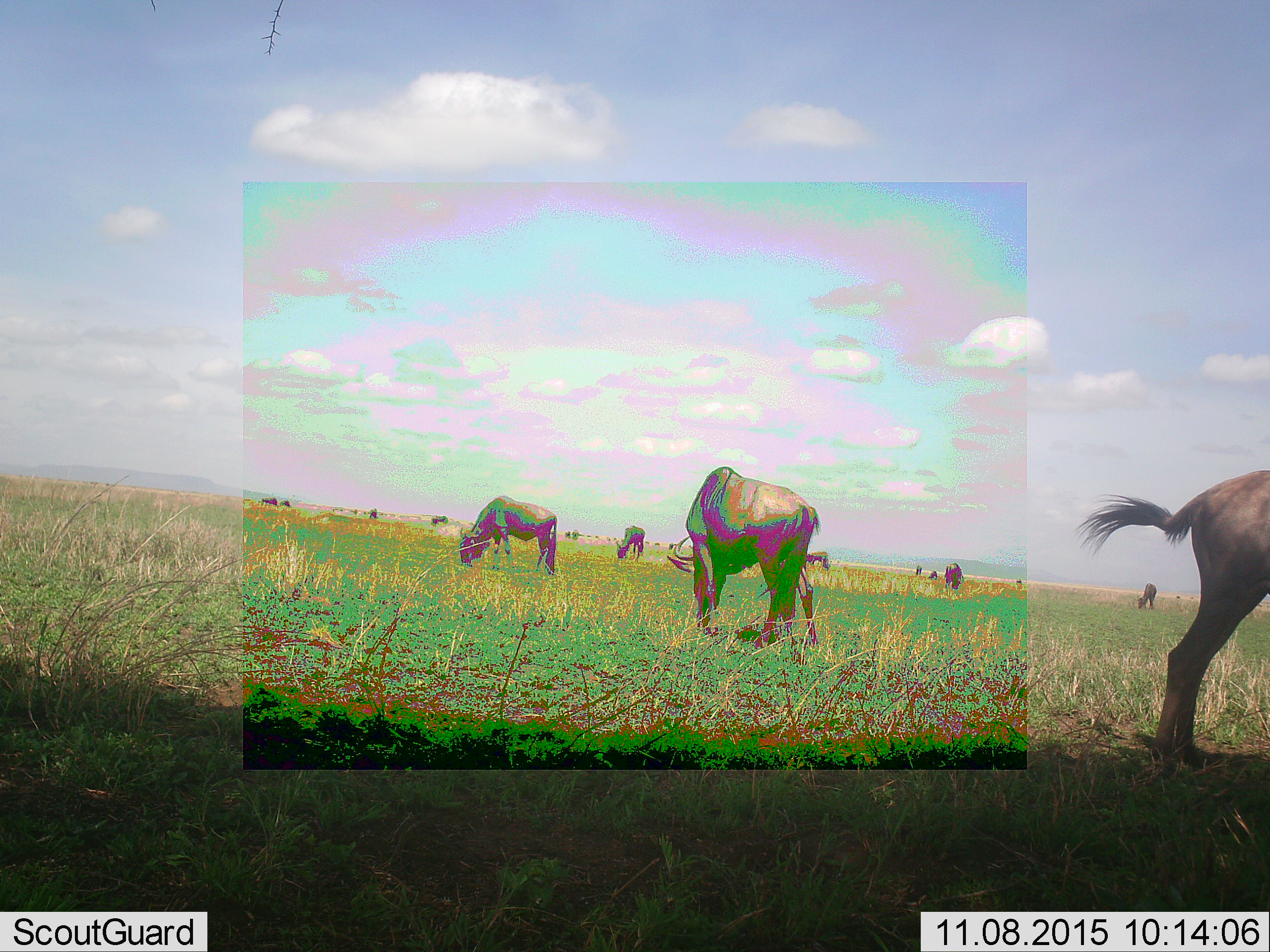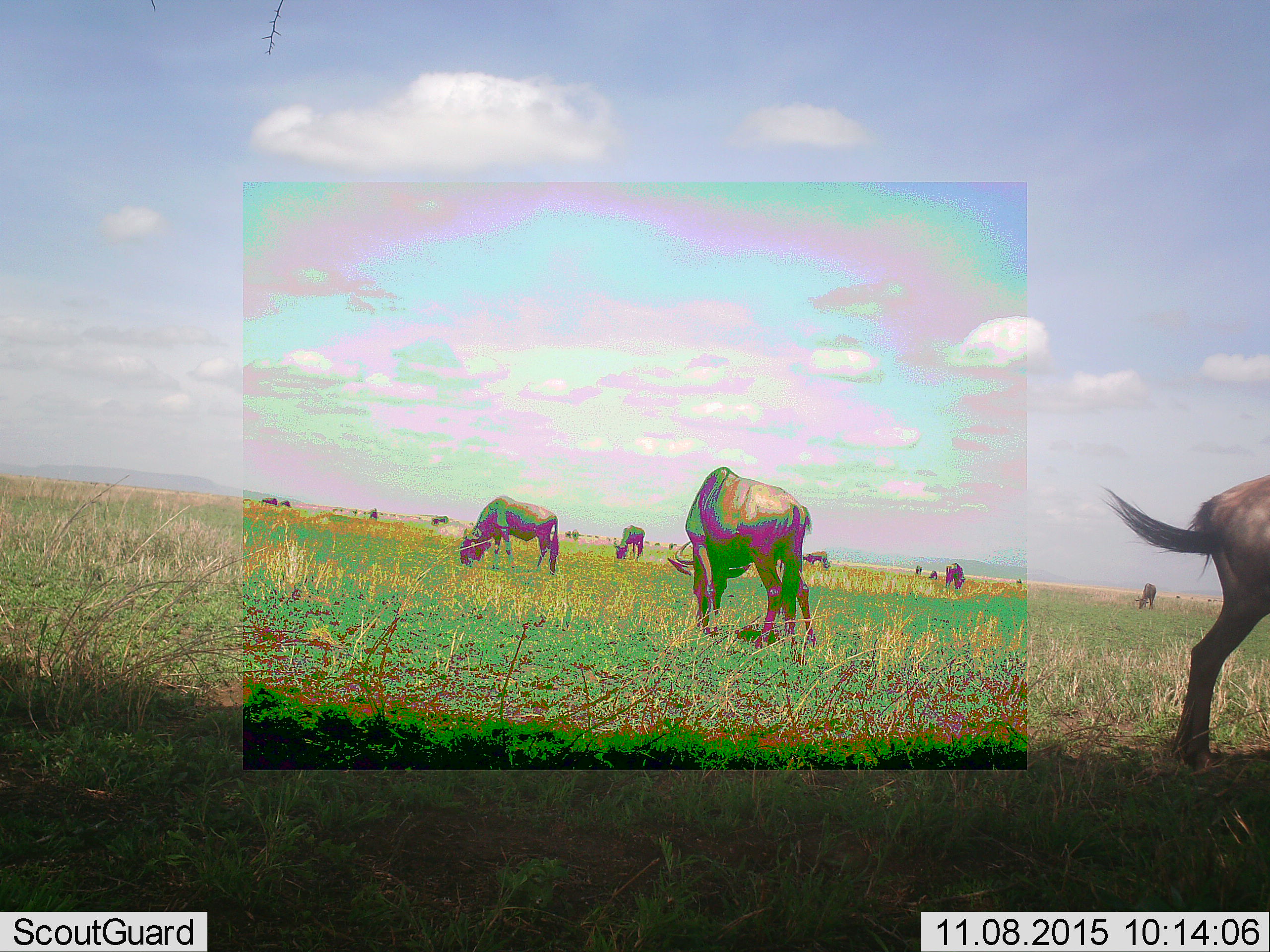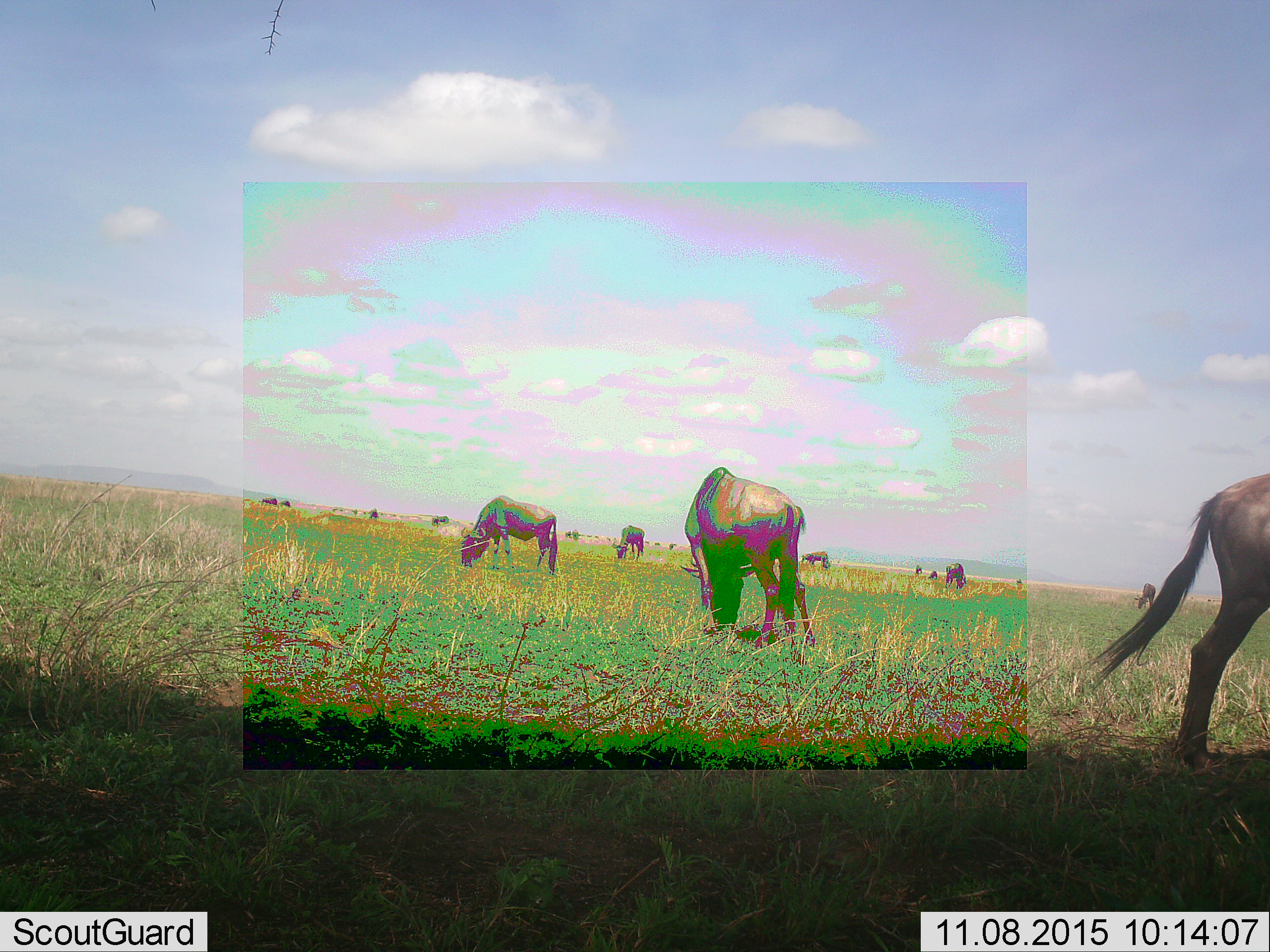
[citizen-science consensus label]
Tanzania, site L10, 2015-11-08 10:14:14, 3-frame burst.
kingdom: Animalia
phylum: Chordata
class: Mammalia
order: Artiodactyla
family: Bovidae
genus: Connochaetes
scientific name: Connochaetes taurinus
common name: blue wildebeest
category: wildebeest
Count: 11-50.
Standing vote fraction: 43%.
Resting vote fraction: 0%.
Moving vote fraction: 0%.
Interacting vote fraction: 14%.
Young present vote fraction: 29%.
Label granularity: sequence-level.